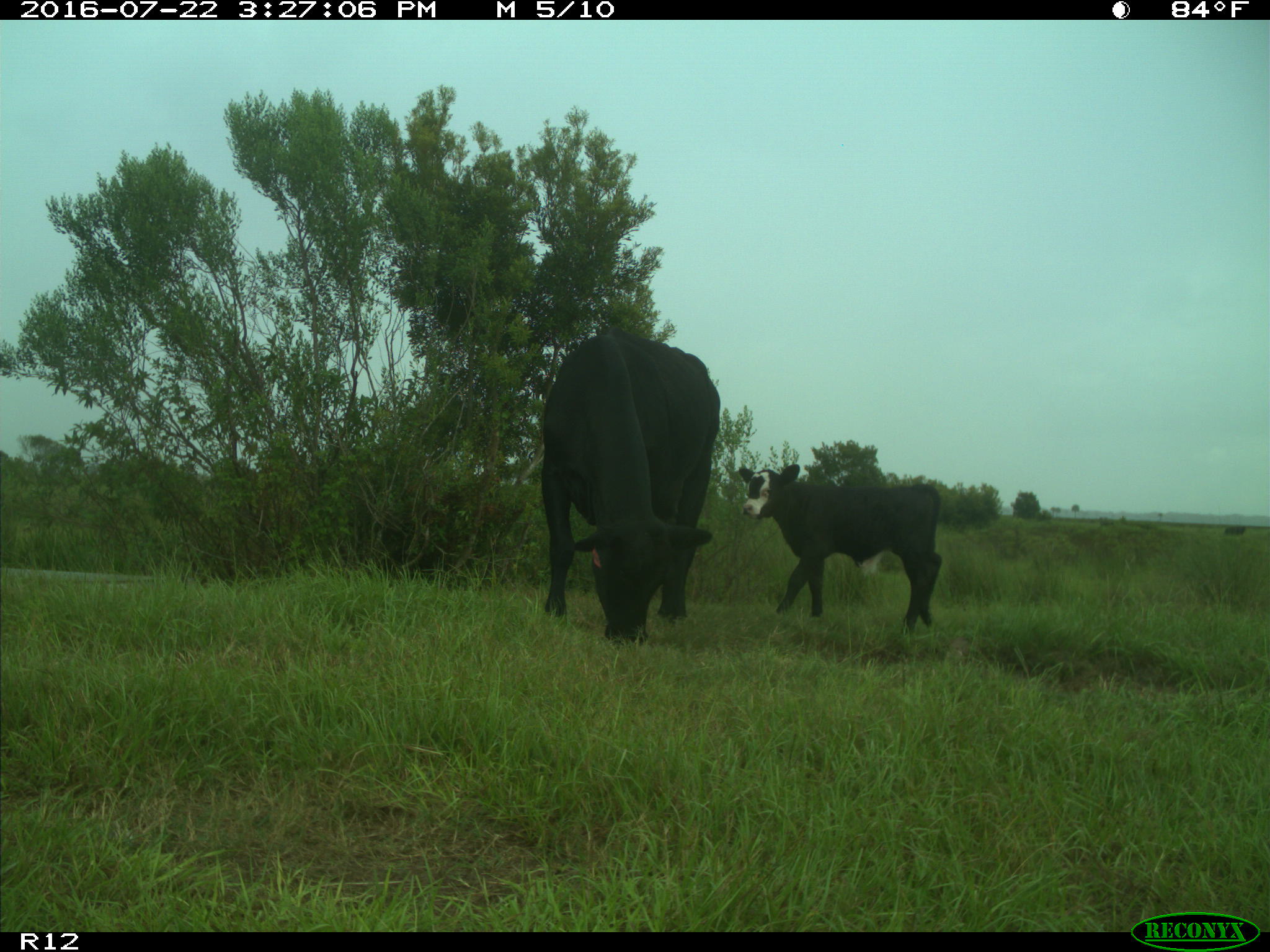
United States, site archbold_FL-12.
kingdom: Animalia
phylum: Chordata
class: Mammalia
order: Artiodactyla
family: Bovidae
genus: Bos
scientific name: Bos taurus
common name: domestic cow